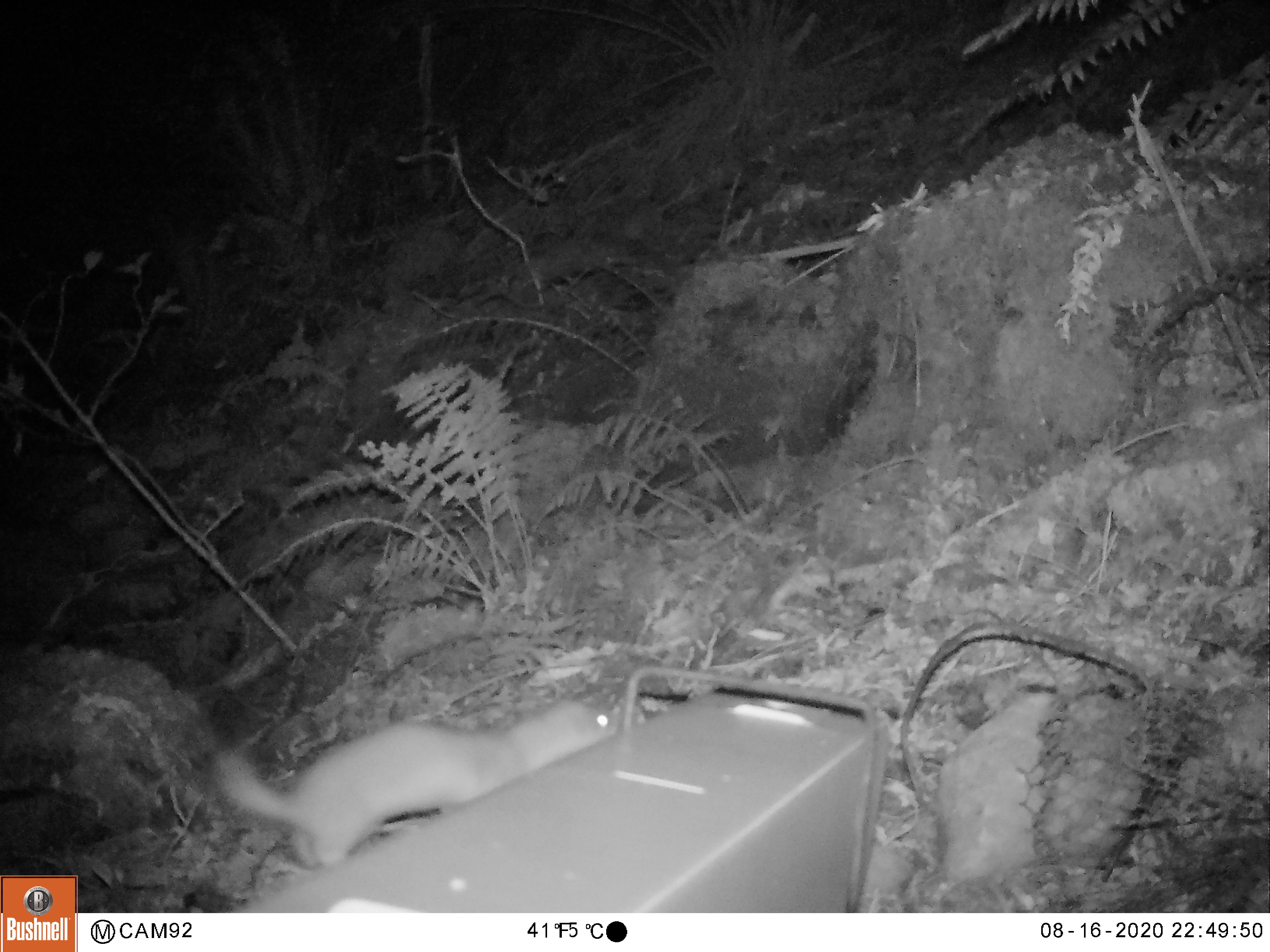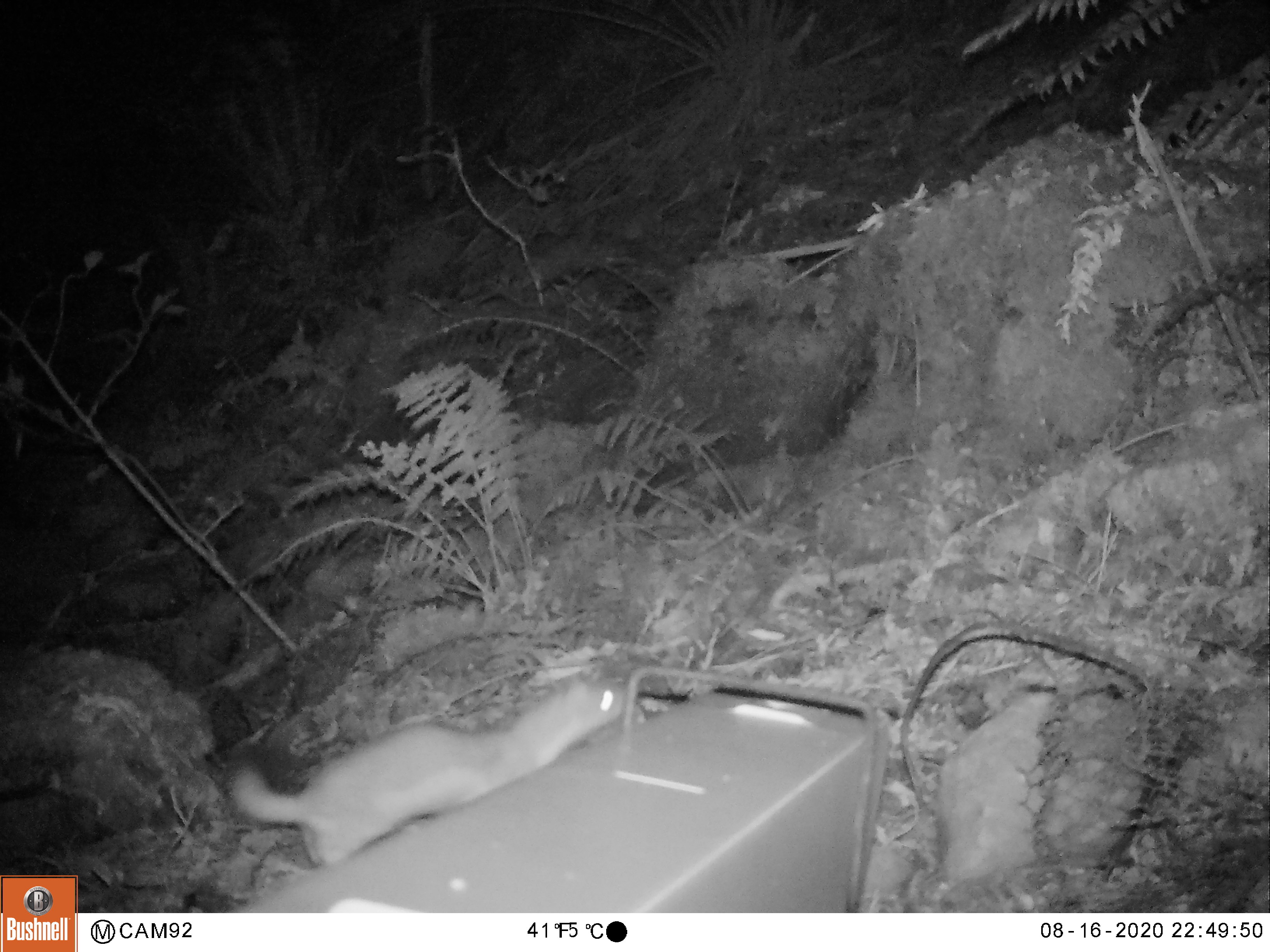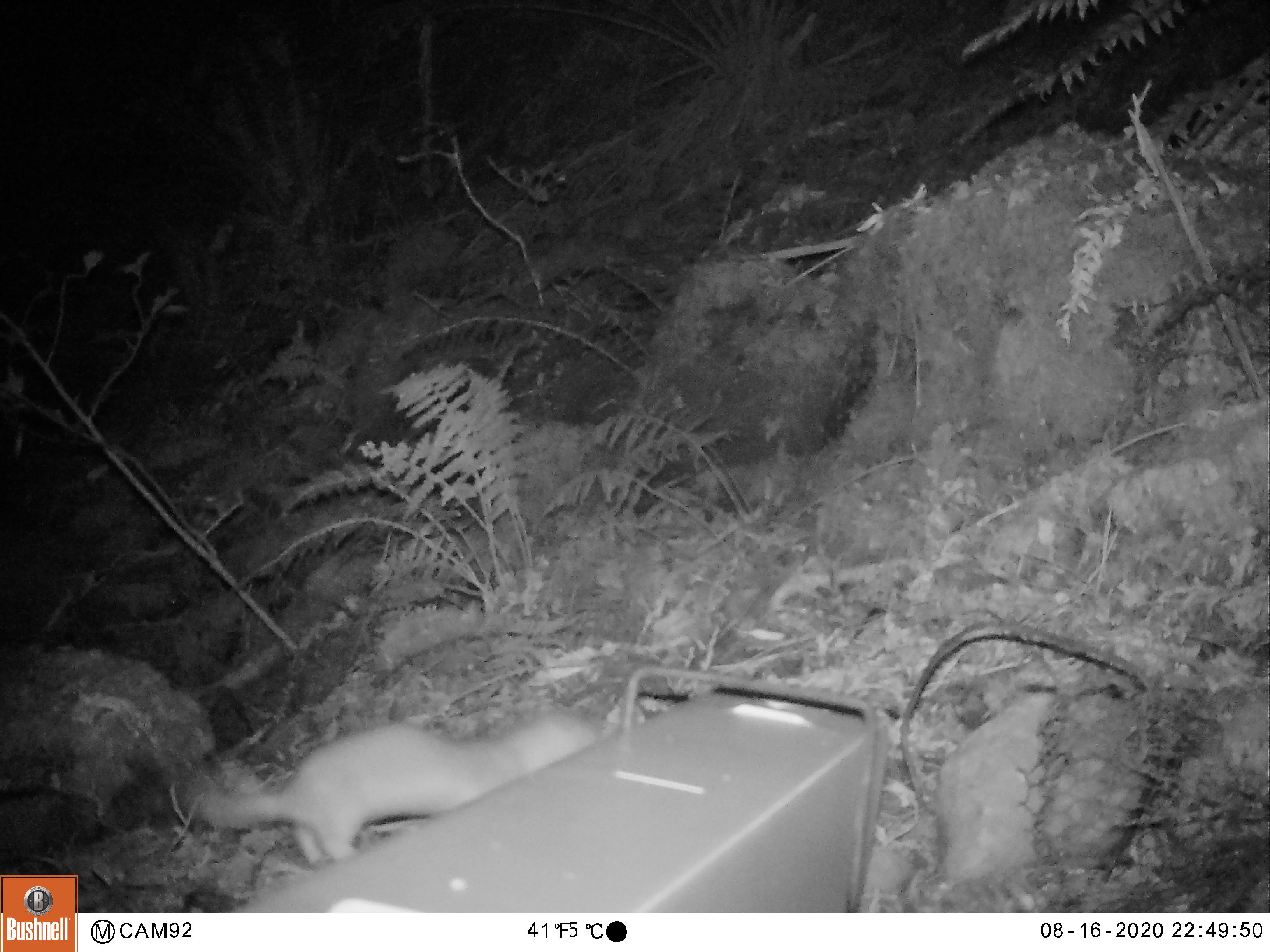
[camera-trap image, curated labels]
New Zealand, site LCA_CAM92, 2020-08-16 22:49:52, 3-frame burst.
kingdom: Animalia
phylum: Chordata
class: Mammalia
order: Carnivora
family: Mustelidae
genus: Mustela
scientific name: Mustela erminea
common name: stoat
Stoat (Mustela erminea).